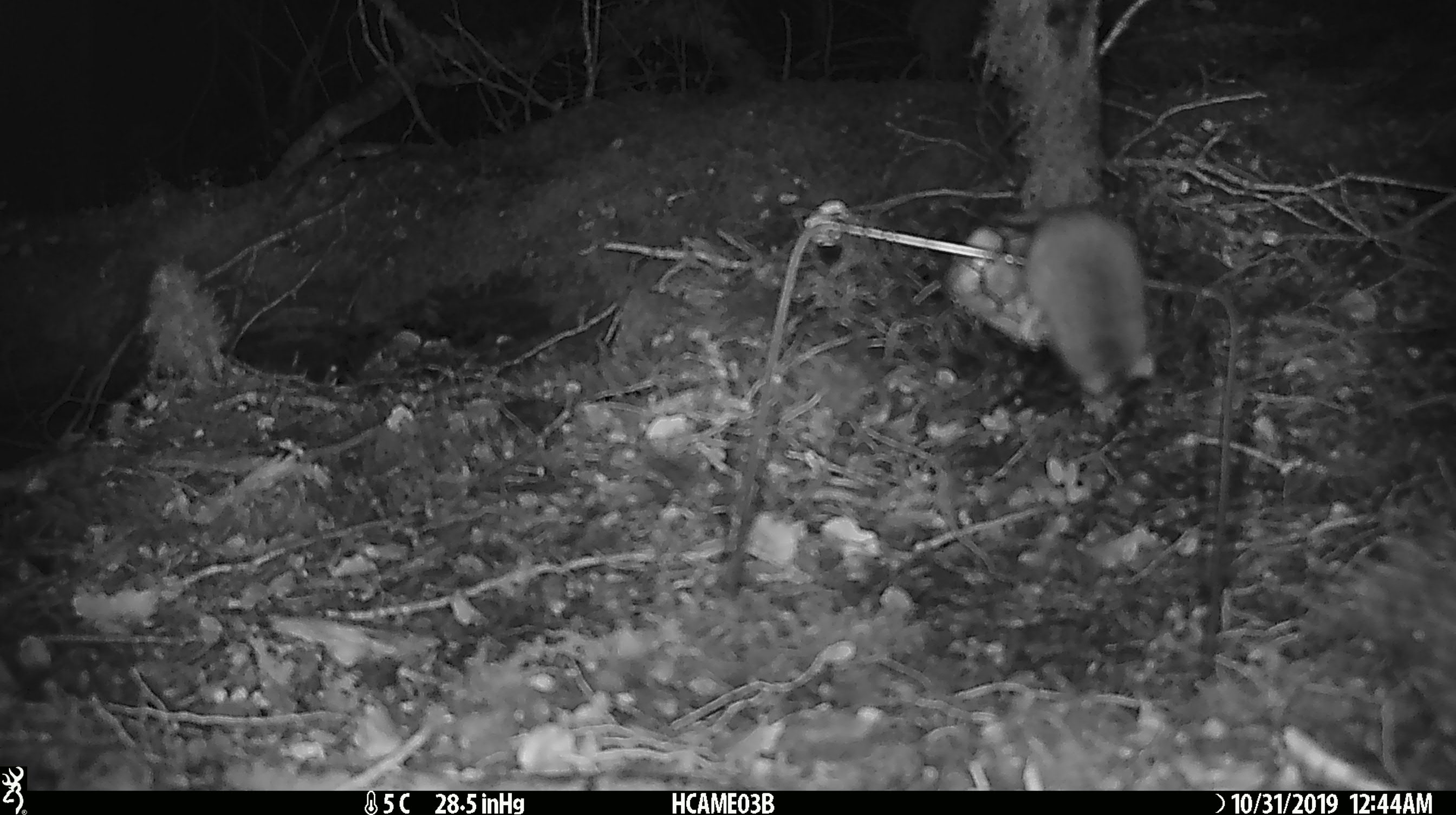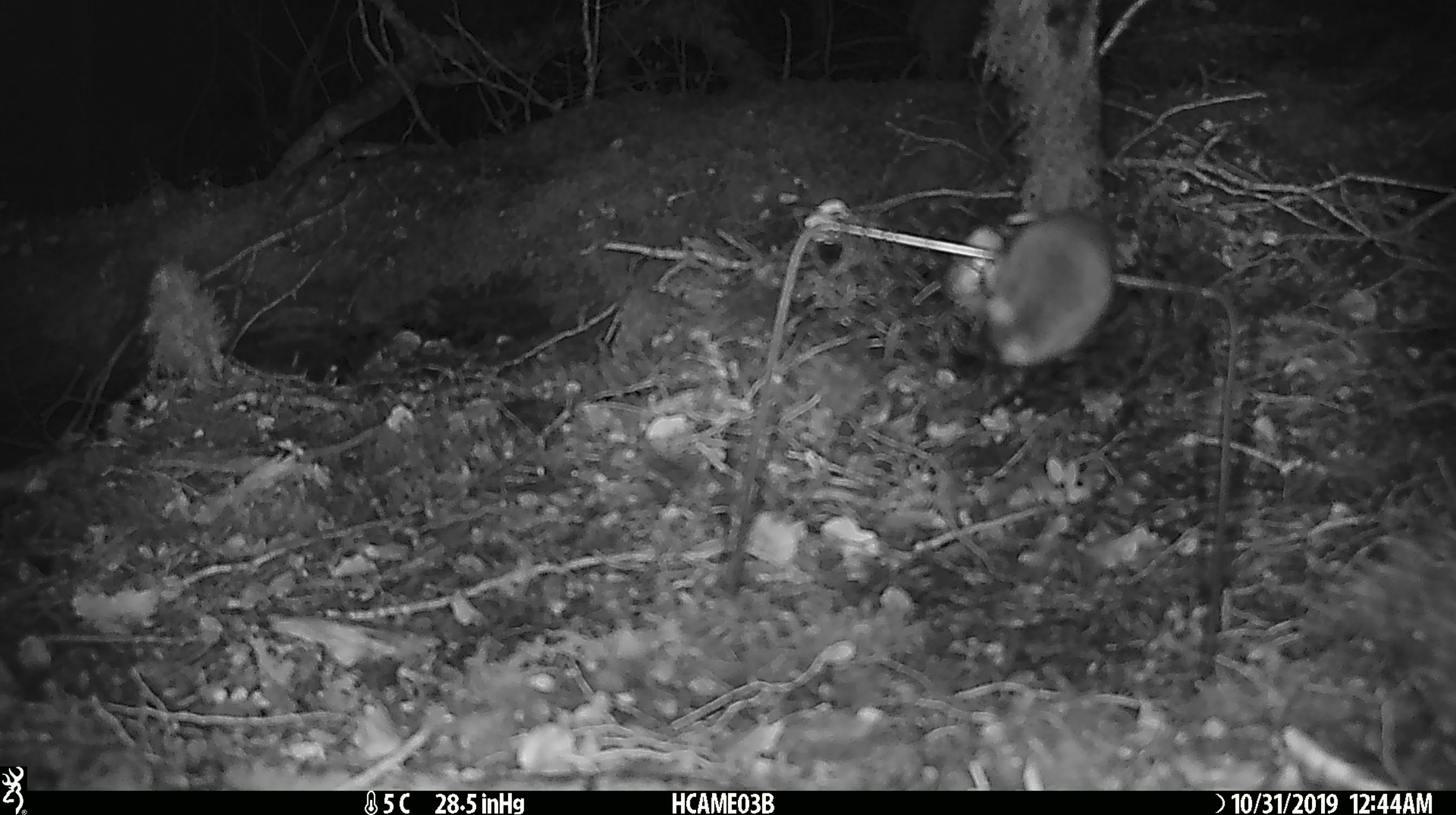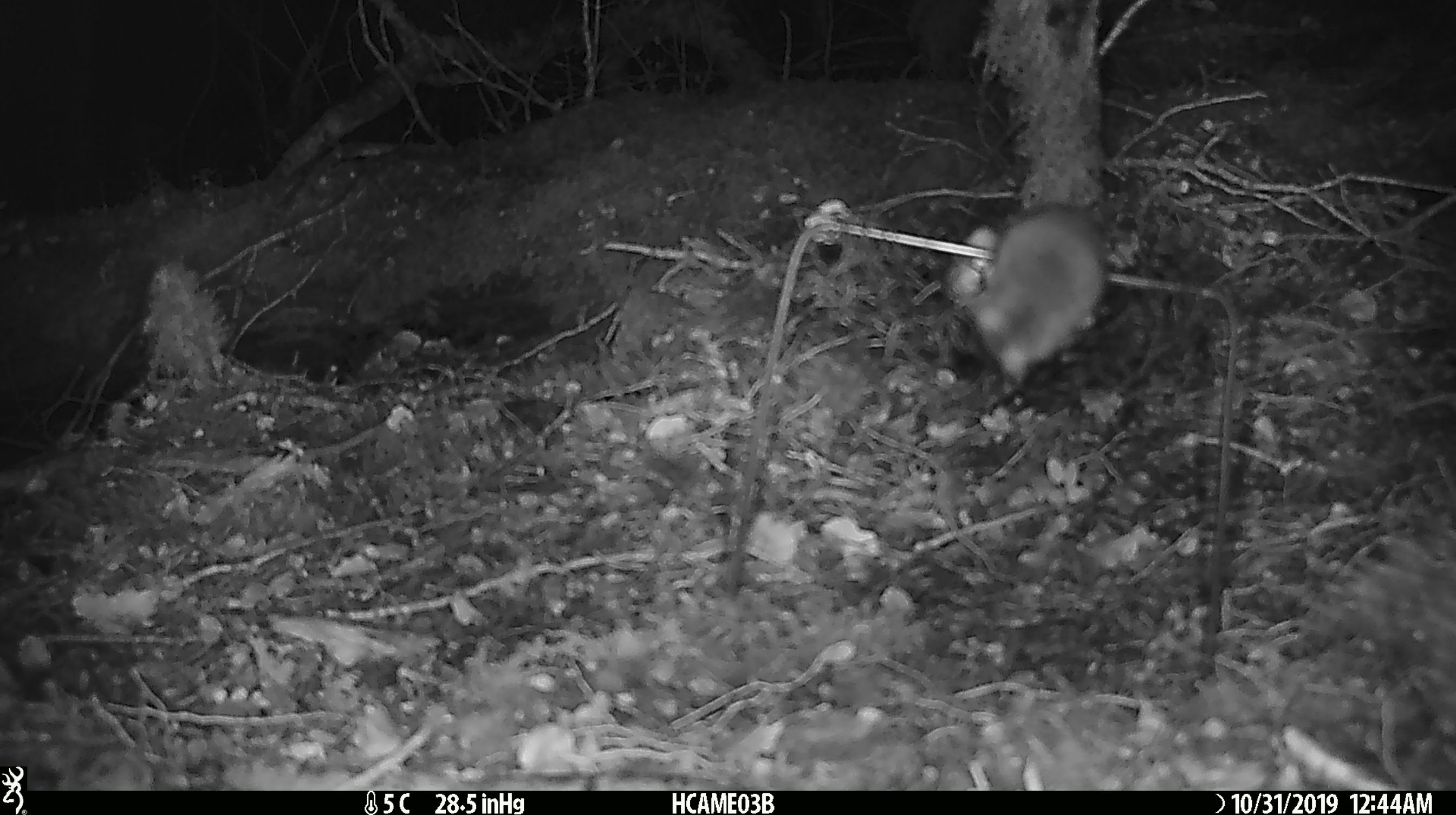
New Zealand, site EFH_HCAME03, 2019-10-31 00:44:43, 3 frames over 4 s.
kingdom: Animalia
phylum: Chordata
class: Mammalia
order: Rodentia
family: Muridae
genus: Mus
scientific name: Mus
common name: mouse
Mouse (Mus).